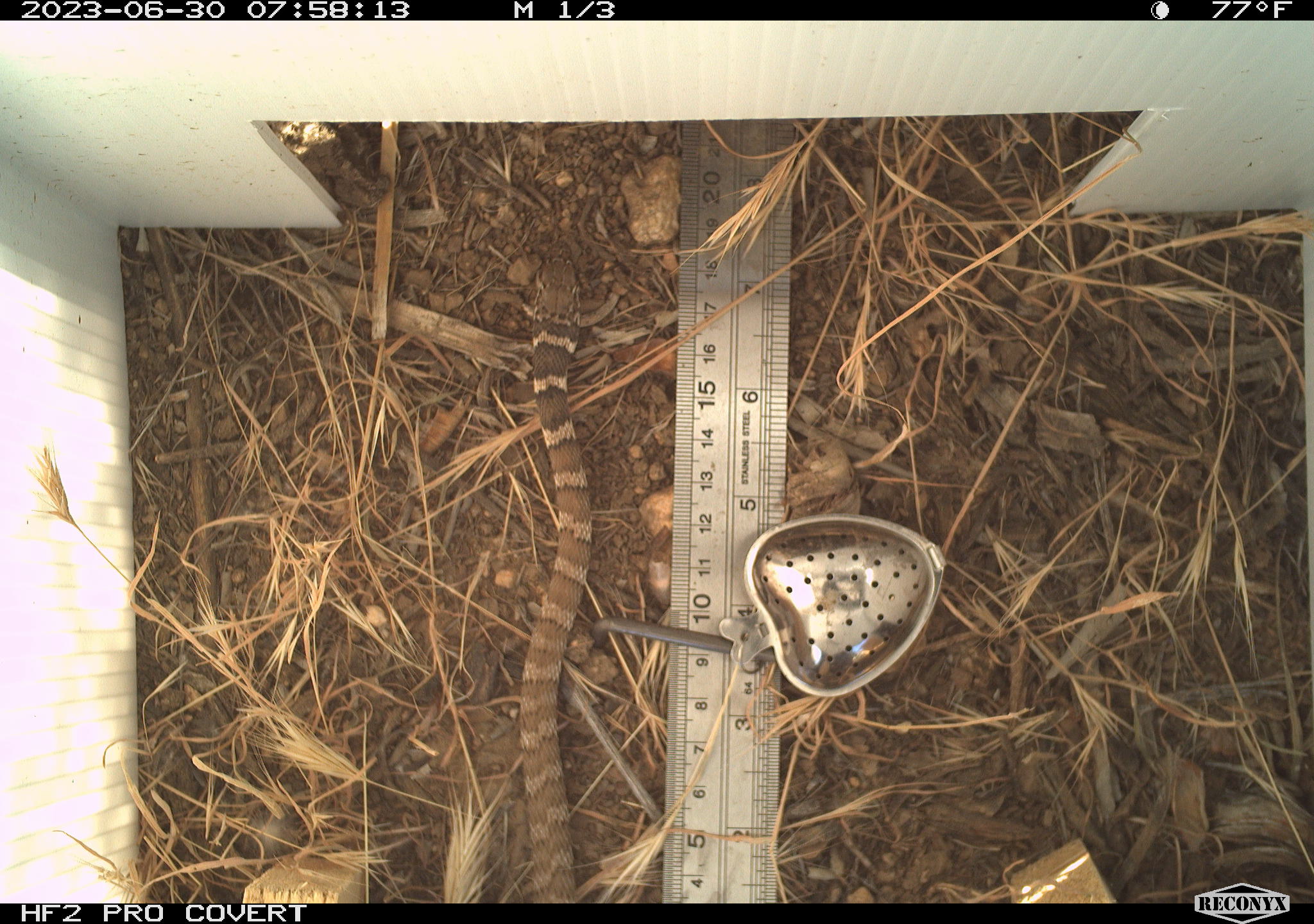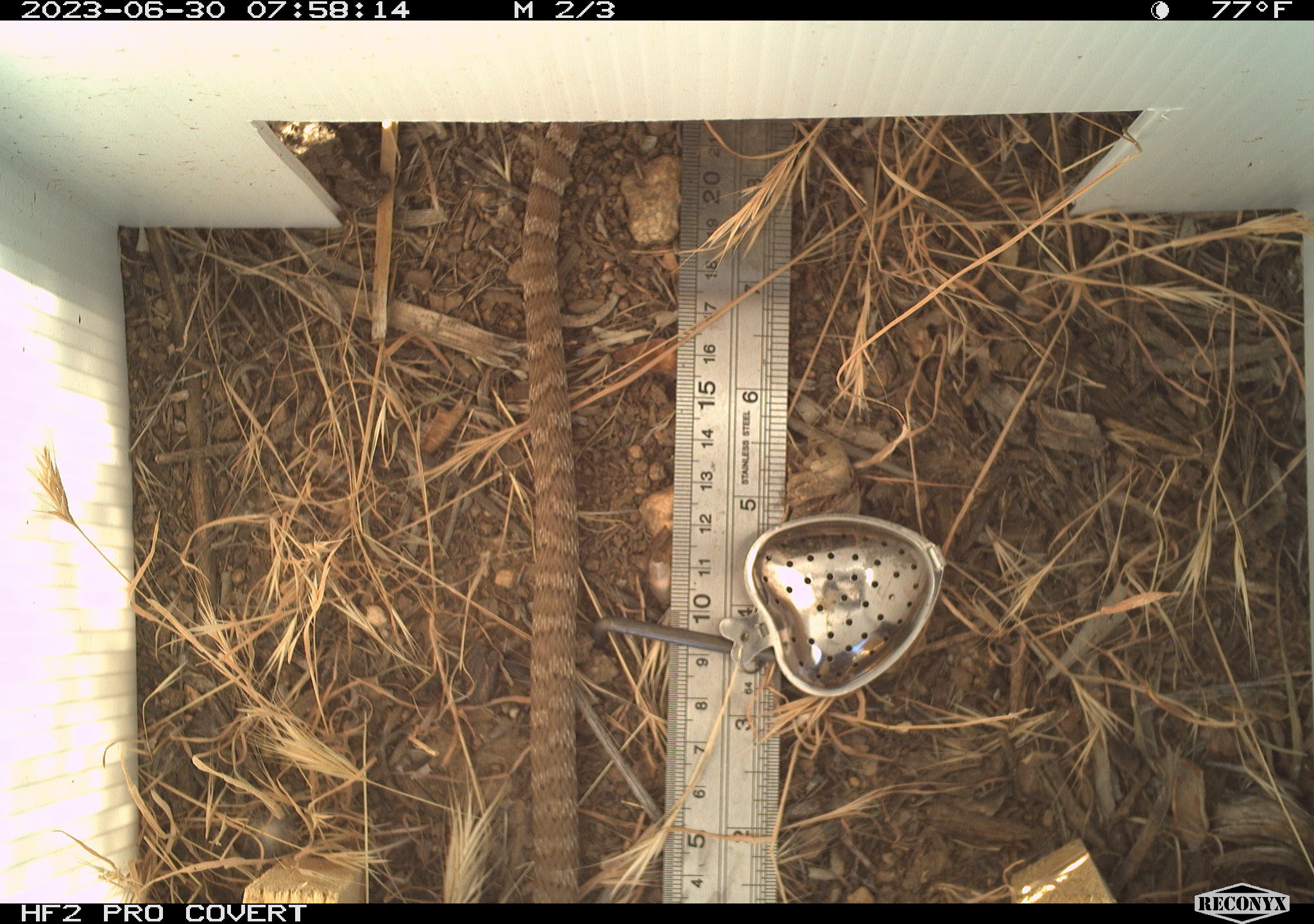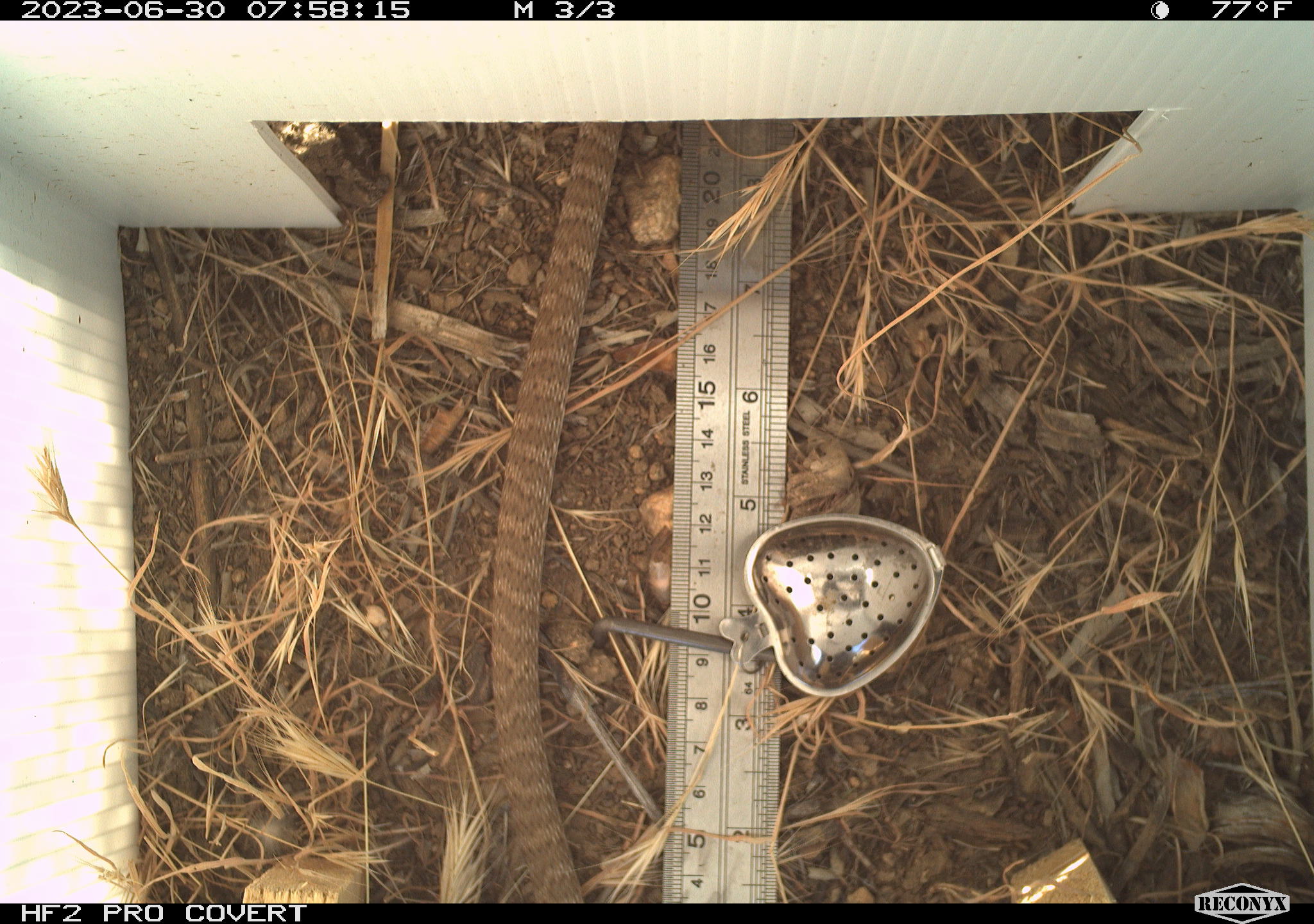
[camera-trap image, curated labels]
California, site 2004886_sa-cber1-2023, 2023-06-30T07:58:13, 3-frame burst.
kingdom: Animalia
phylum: Chordata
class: Reptilia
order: Squamata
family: Colubridae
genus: Masticophis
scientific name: Masticophis flagellum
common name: coachwhip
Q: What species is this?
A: Coachwhip (Masticophis flagellum).